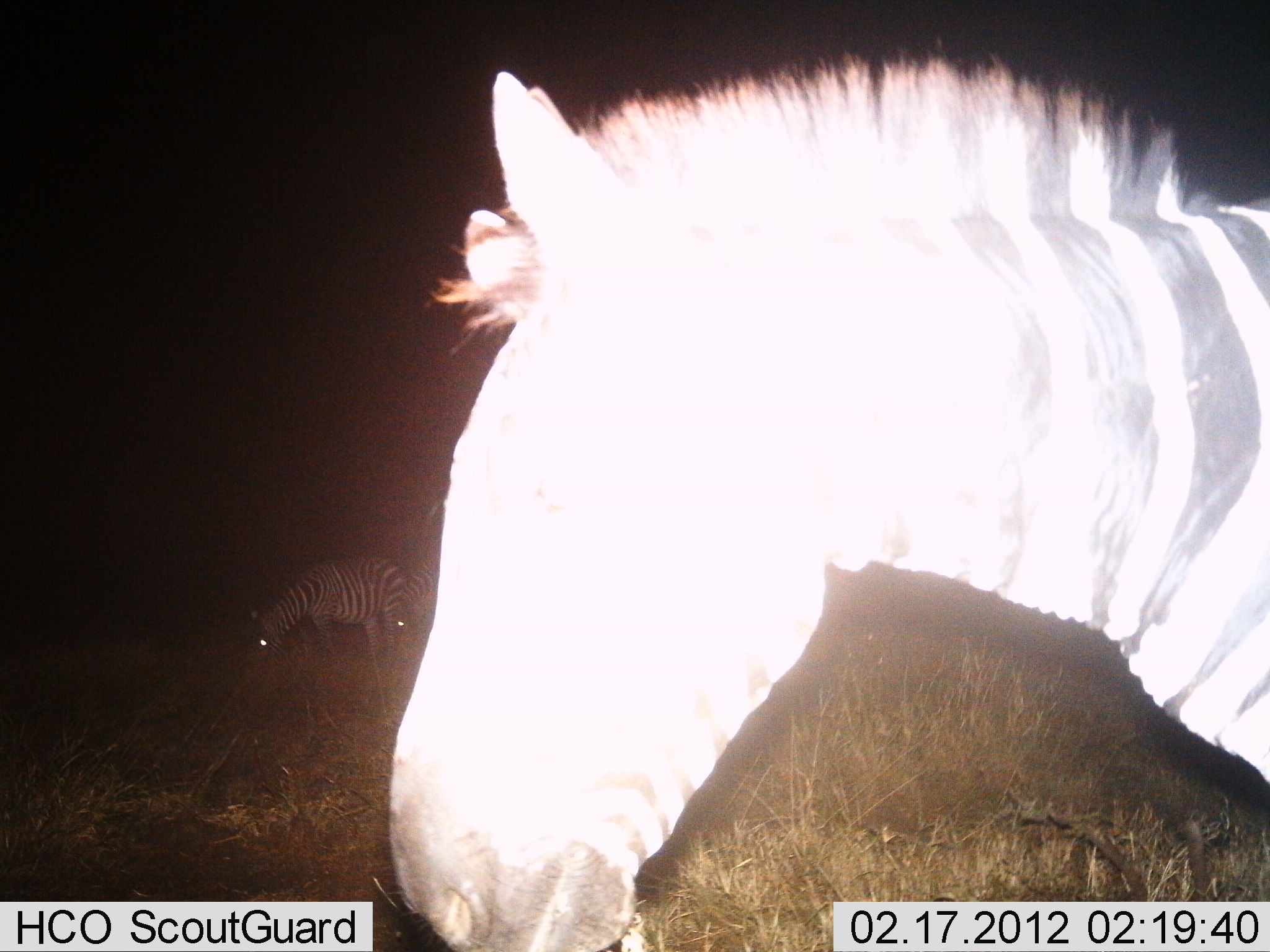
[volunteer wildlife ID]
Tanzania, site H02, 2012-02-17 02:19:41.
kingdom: Animalia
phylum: Chordata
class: Mammalia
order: Perissodactyla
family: Equidae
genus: Equus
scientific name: Equus quagga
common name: plains zebra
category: zebra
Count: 3.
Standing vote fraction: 91%.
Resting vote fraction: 0%.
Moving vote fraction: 9%.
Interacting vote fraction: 0%.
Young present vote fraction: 0%.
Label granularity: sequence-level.